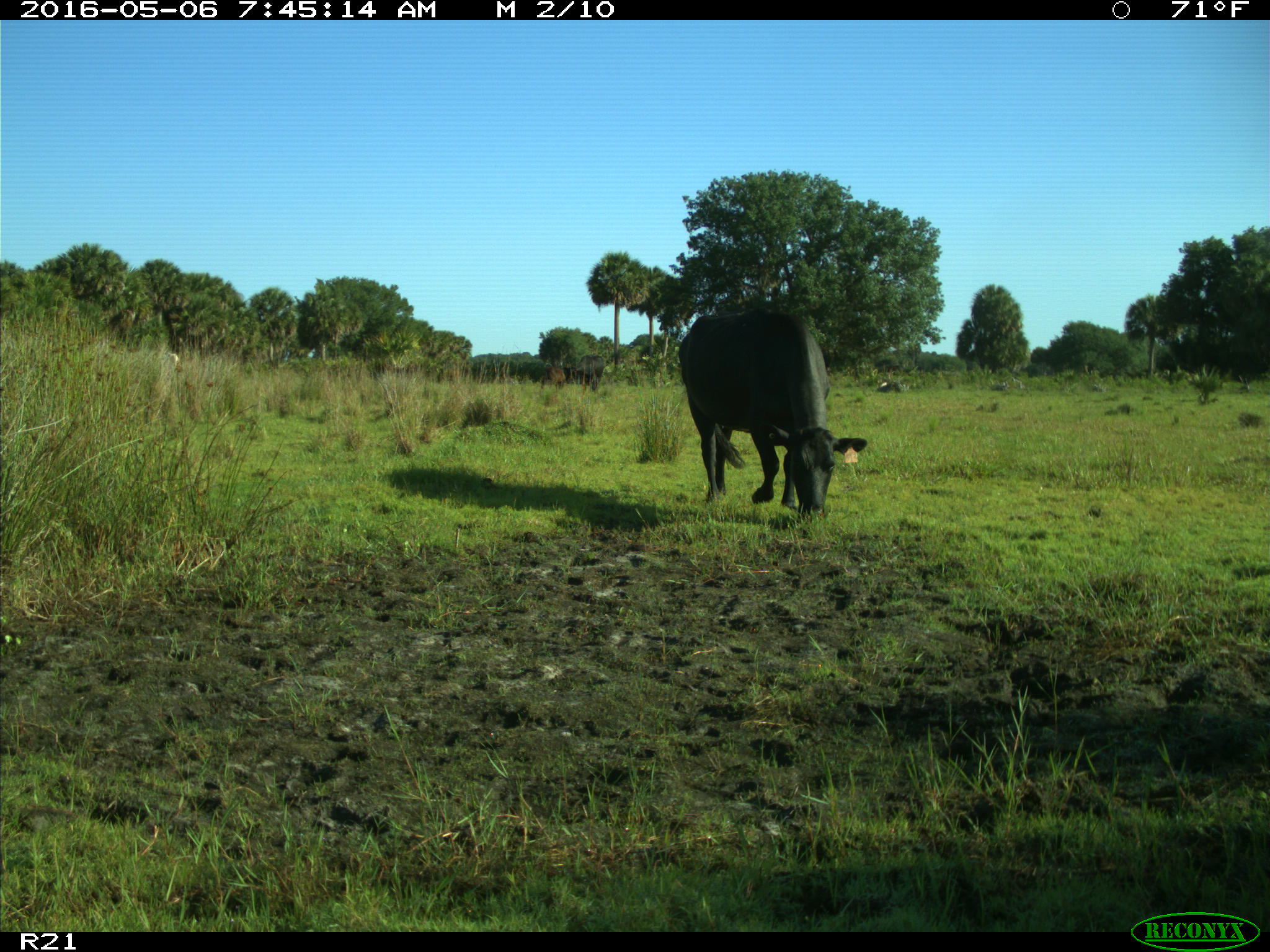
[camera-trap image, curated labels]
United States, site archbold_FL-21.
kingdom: Animalia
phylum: Chordata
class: Mammalia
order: Artiodactyla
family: Bovidae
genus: Bos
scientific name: Bos taurus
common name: domestic cow